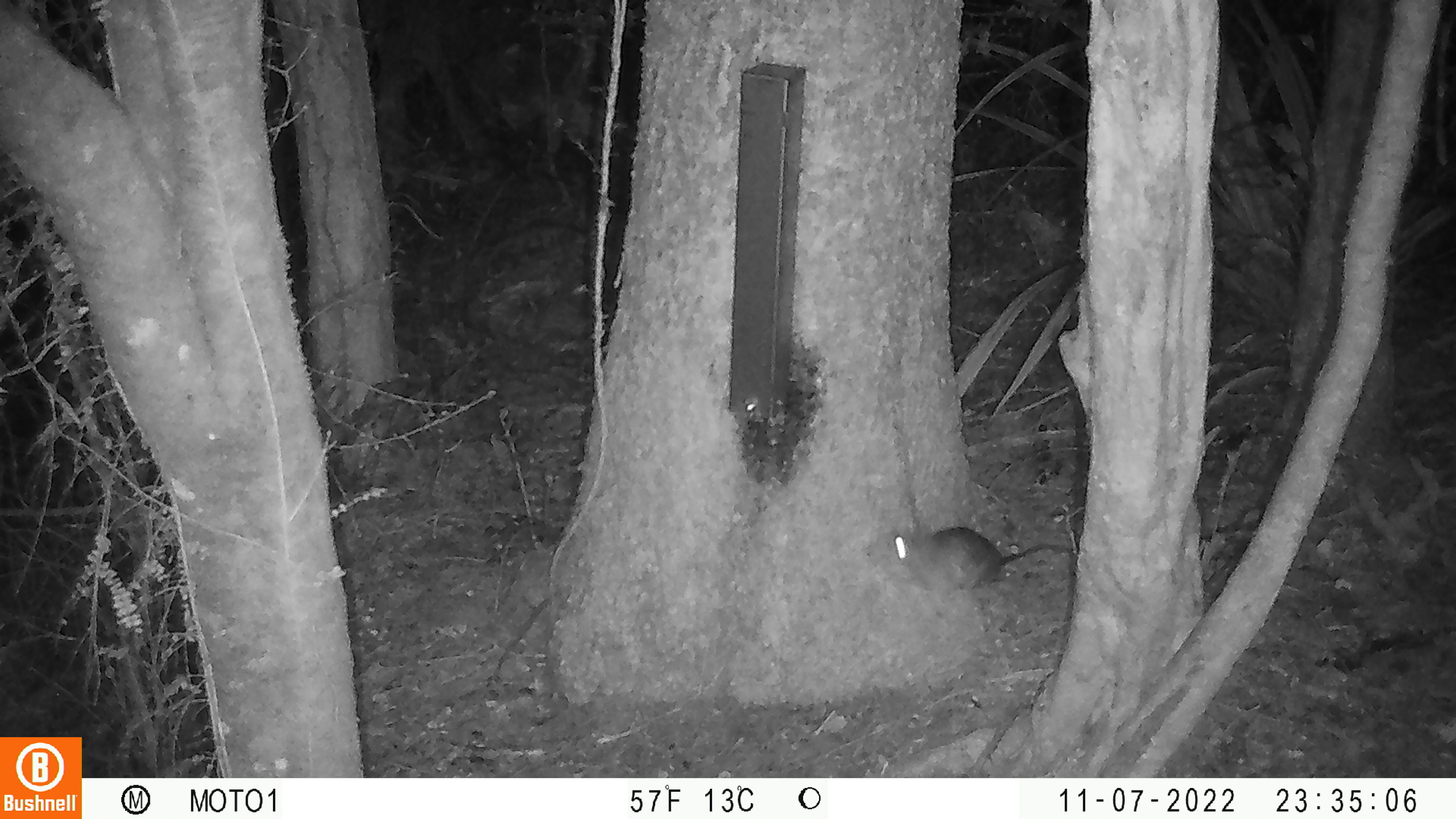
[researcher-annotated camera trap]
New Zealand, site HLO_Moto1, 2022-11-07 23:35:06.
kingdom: Animalia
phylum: Chordata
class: Mammalia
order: Rodentia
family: Muridae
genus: Rattus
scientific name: Rattus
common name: rat